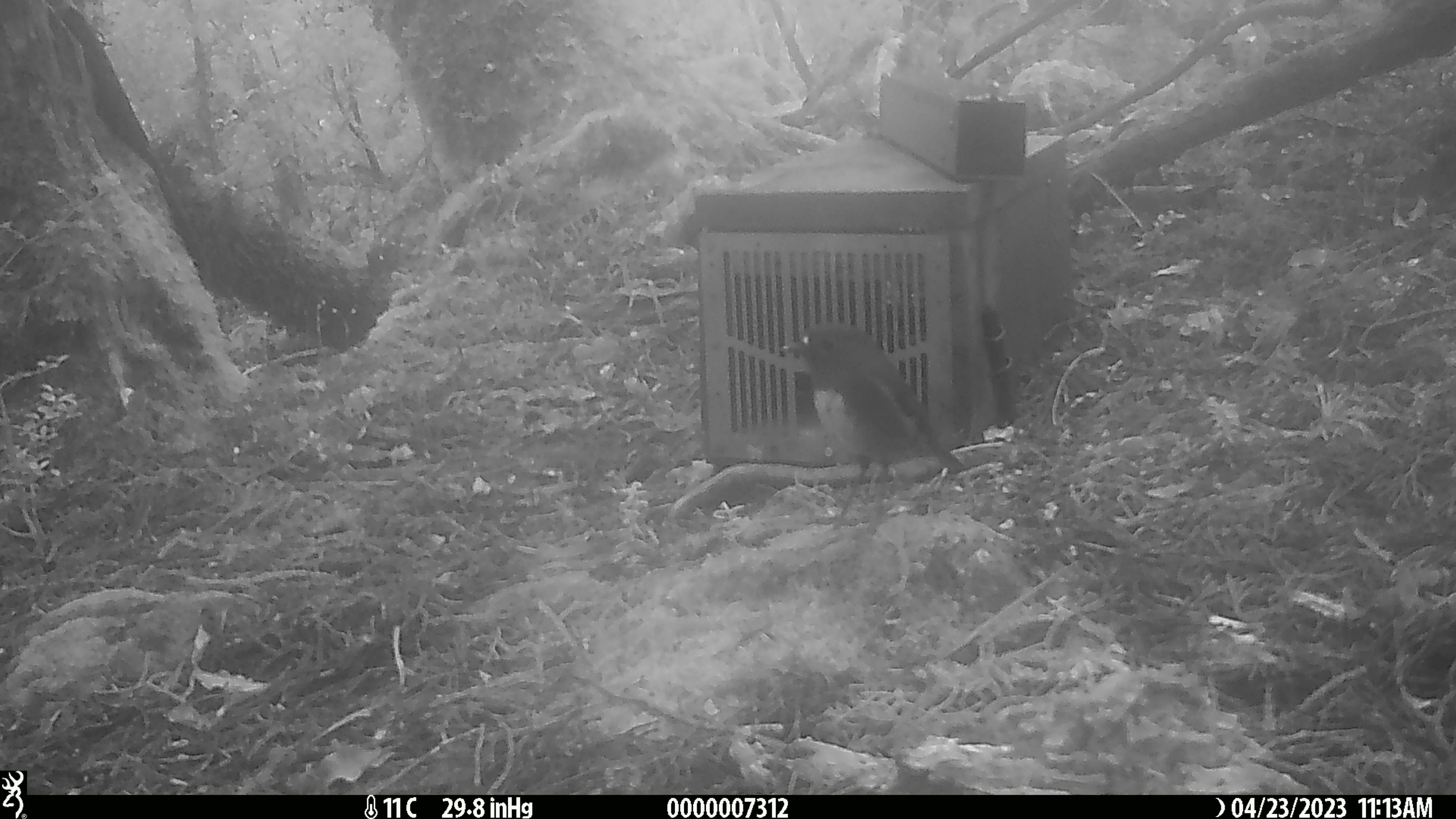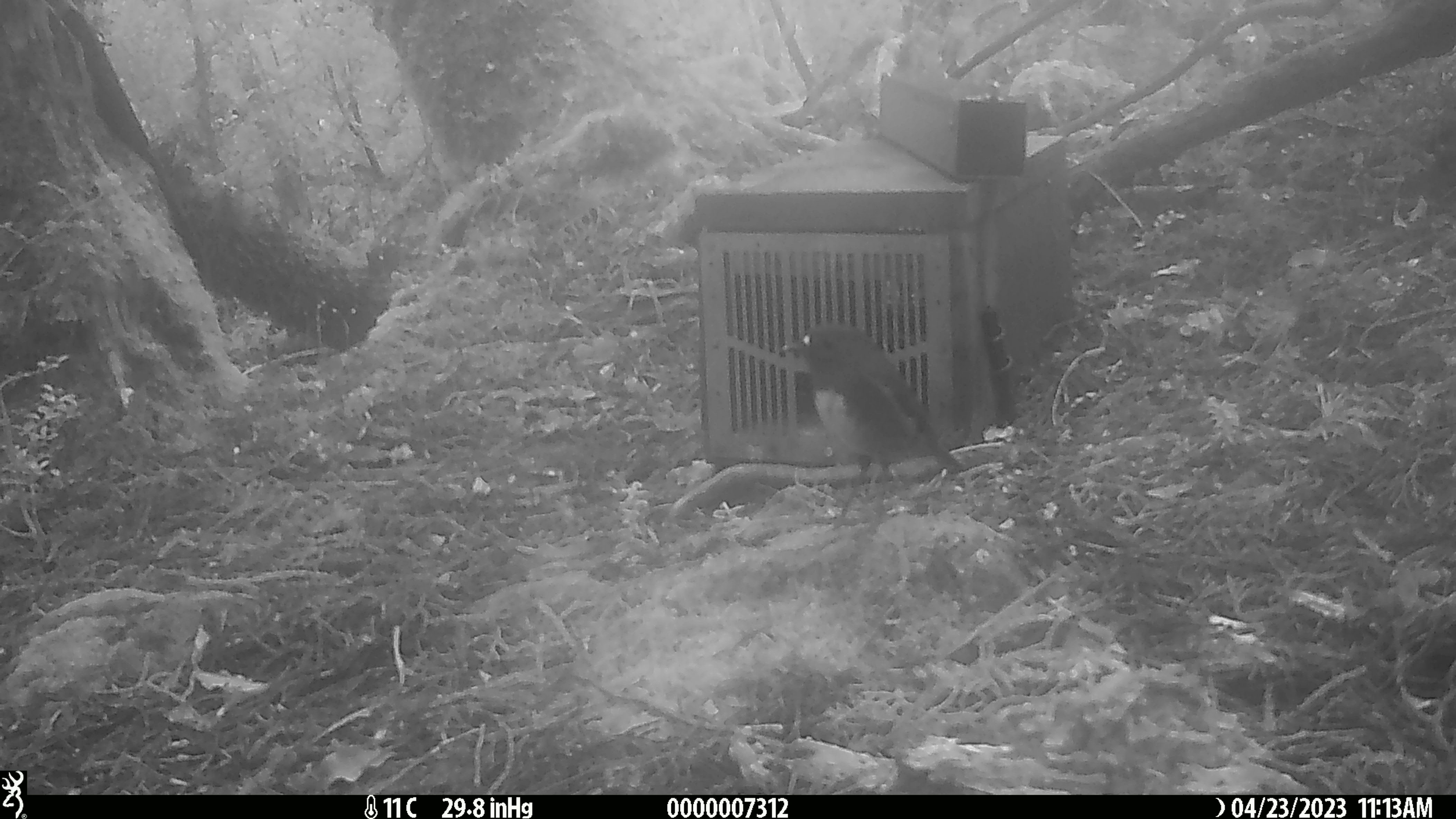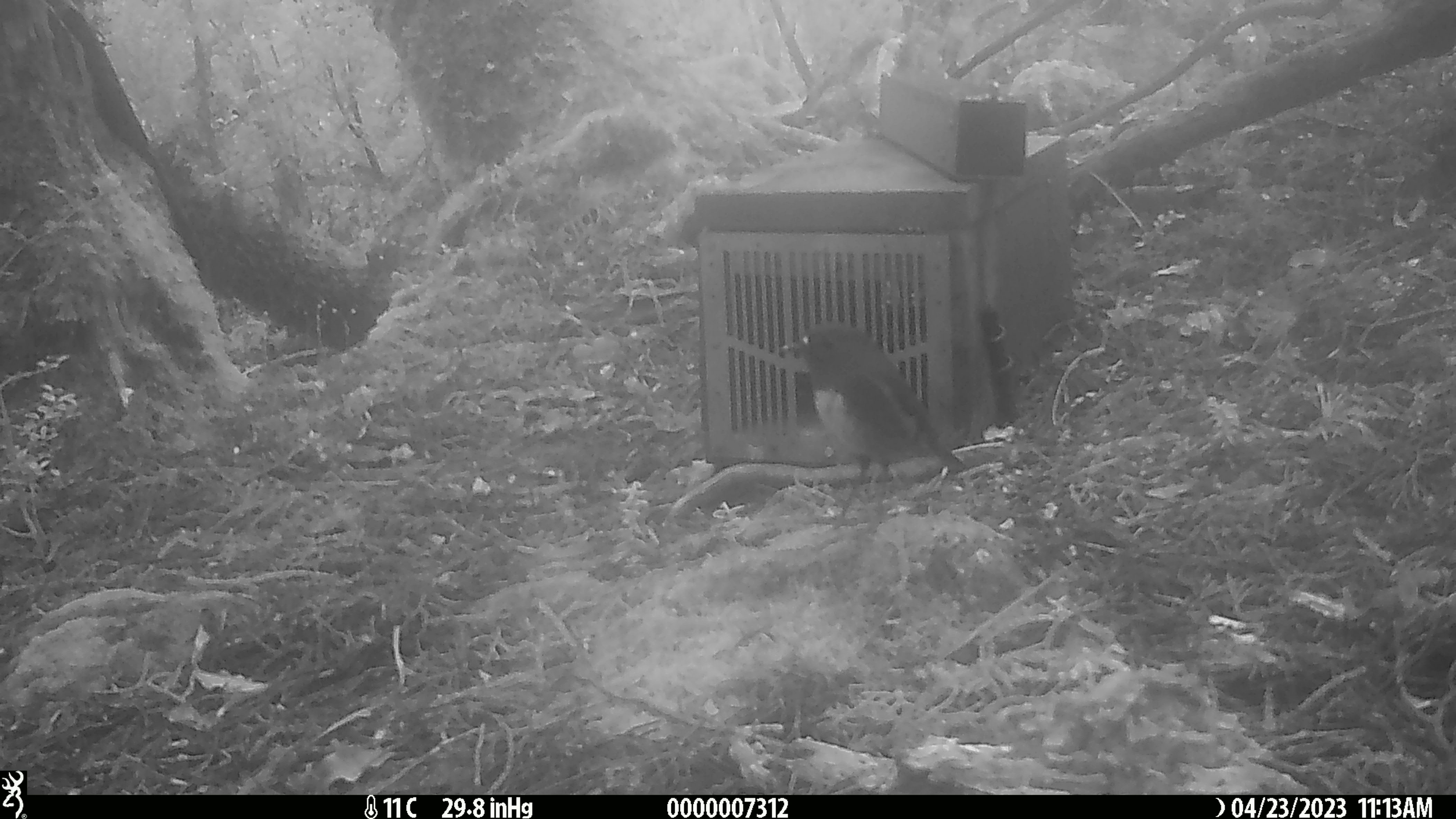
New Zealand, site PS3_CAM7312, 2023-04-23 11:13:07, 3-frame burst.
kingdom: Animalia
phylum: Chordata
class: Aves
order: Passeriformes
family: Petroicidae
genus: Petroica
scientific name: Petroica australis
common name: new zealand robin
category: robin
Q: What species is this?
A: Robin (new zealand robin) (Petroica australis).